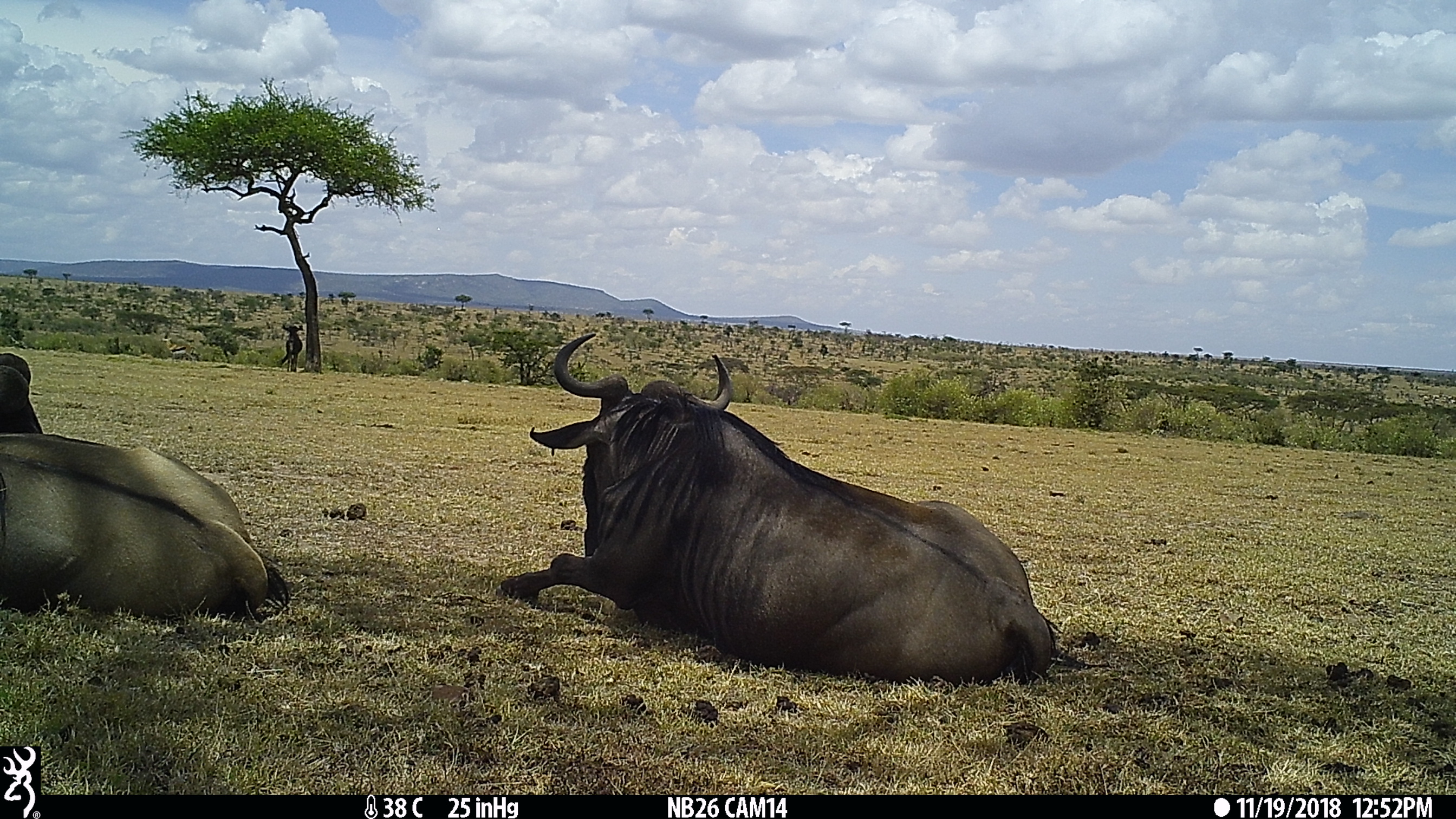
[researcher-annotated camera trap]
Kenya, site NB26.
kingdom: Animalia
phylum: Chordata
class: Mammalia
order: Artiodactyla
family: Bovidae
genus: Eudorcas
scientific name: Eudorcas thomsonii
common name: thomon's gazelle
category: gazelle thomsons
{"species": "gazelle thomsons (thomon's gazelle) (Eudorcas thomsonii)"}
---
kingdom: Animalia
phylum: Chordata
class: Mammalia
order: Artiodactyla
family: Bovidae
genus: Connochaetes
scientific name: Connochaetes taurinus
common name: blue wildebeest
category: wildebeest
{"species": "wildebeest (blue wildebeest) (Connochaetes taurinus)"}